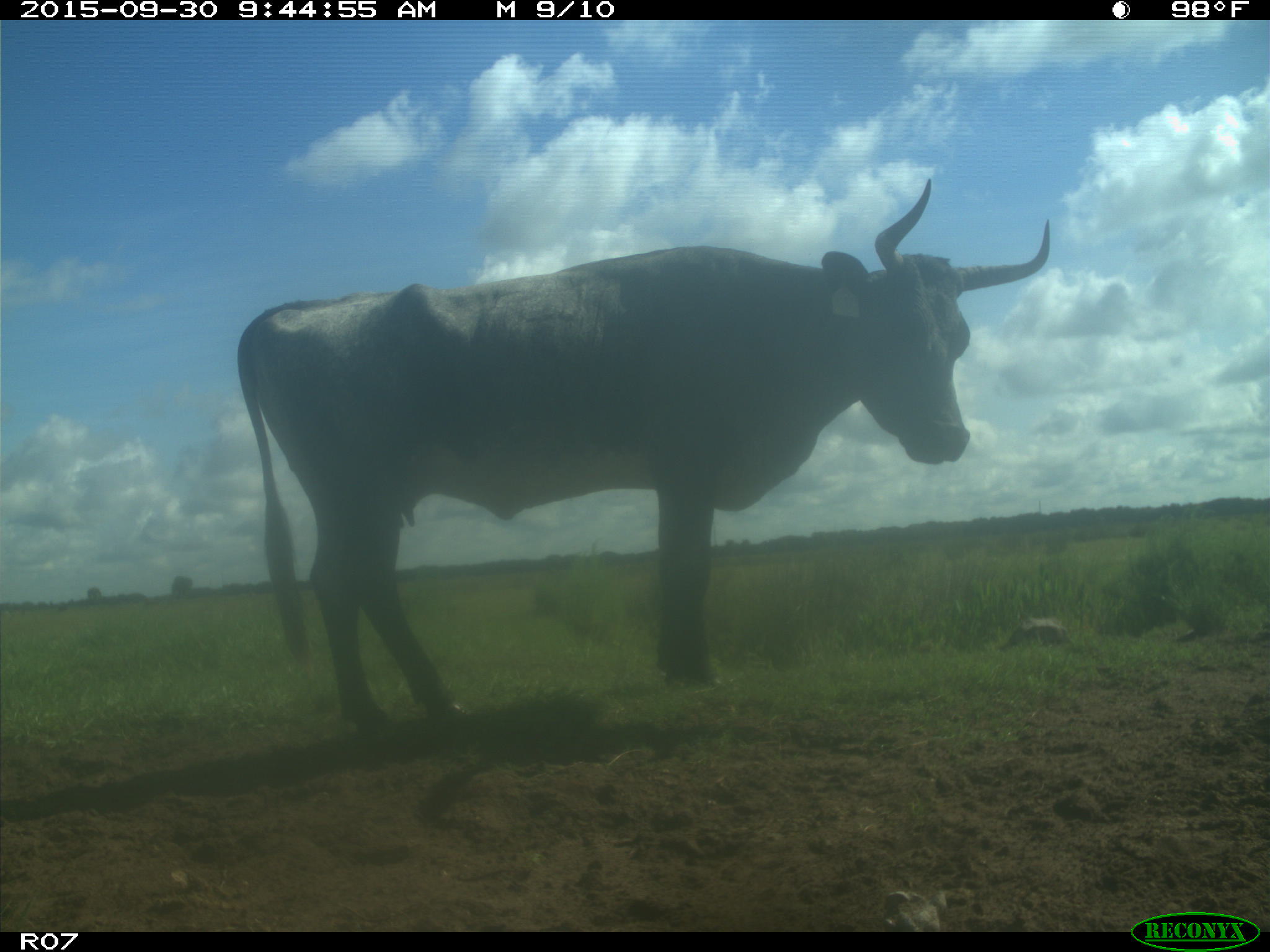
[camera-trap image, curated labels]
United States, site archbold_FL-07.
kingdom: Animalia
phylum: Chordata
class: Mammalia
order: Artiodactyla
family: Bovidae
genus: Bos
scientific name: Bos taurus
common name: domestic cow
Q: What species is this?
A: Bos taurus (domestic cow).